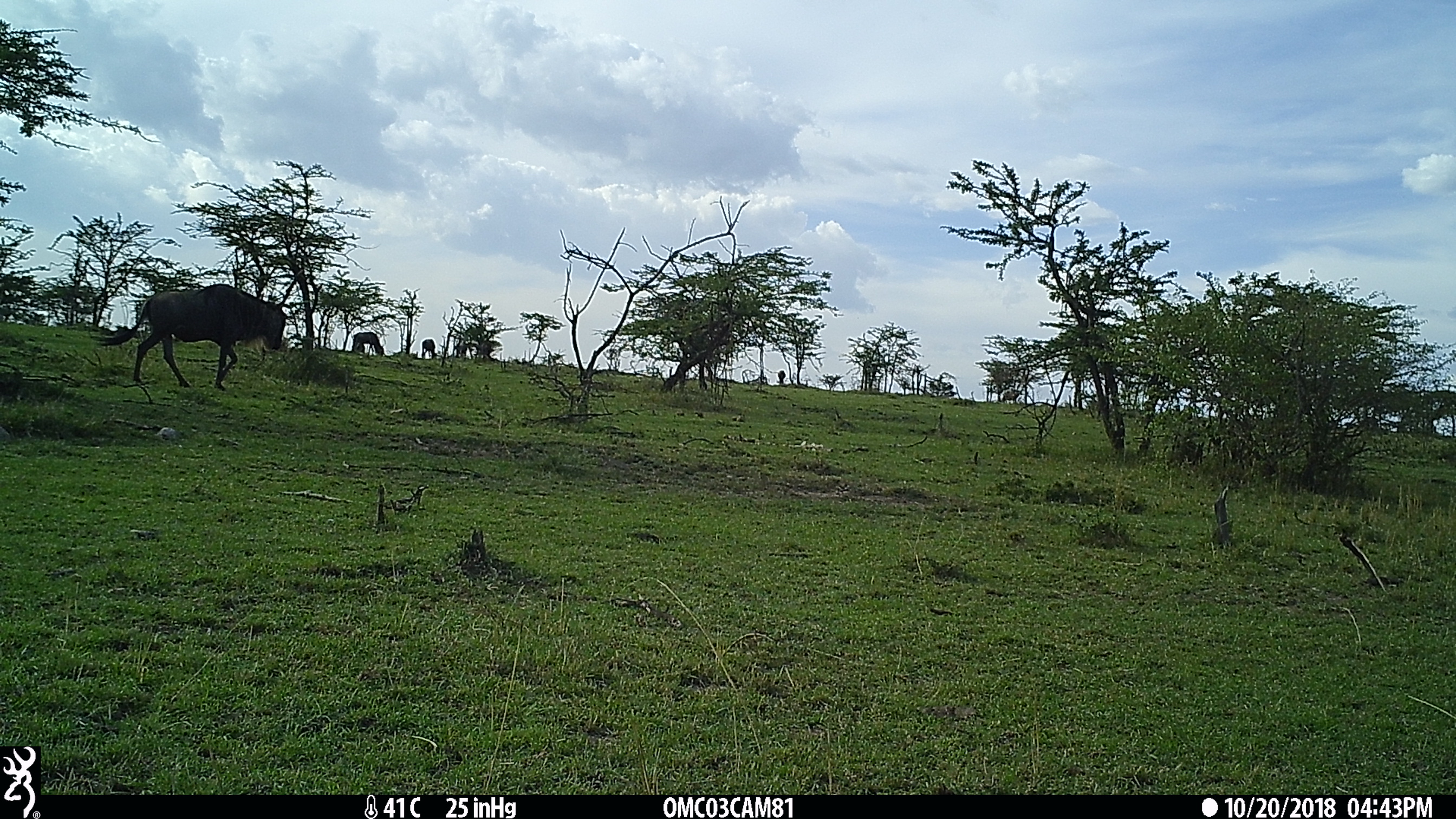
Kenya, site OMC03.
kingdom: Animalia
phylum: Chordata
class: Mammalia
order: Artiodactyla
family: Bovidae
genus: Connochaetes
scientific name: Connochaetes taurinus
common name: blue wildebeest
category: wildebeest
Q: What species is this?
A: Wildebeest (blue wildebeest) (Connochaetes taurinus).